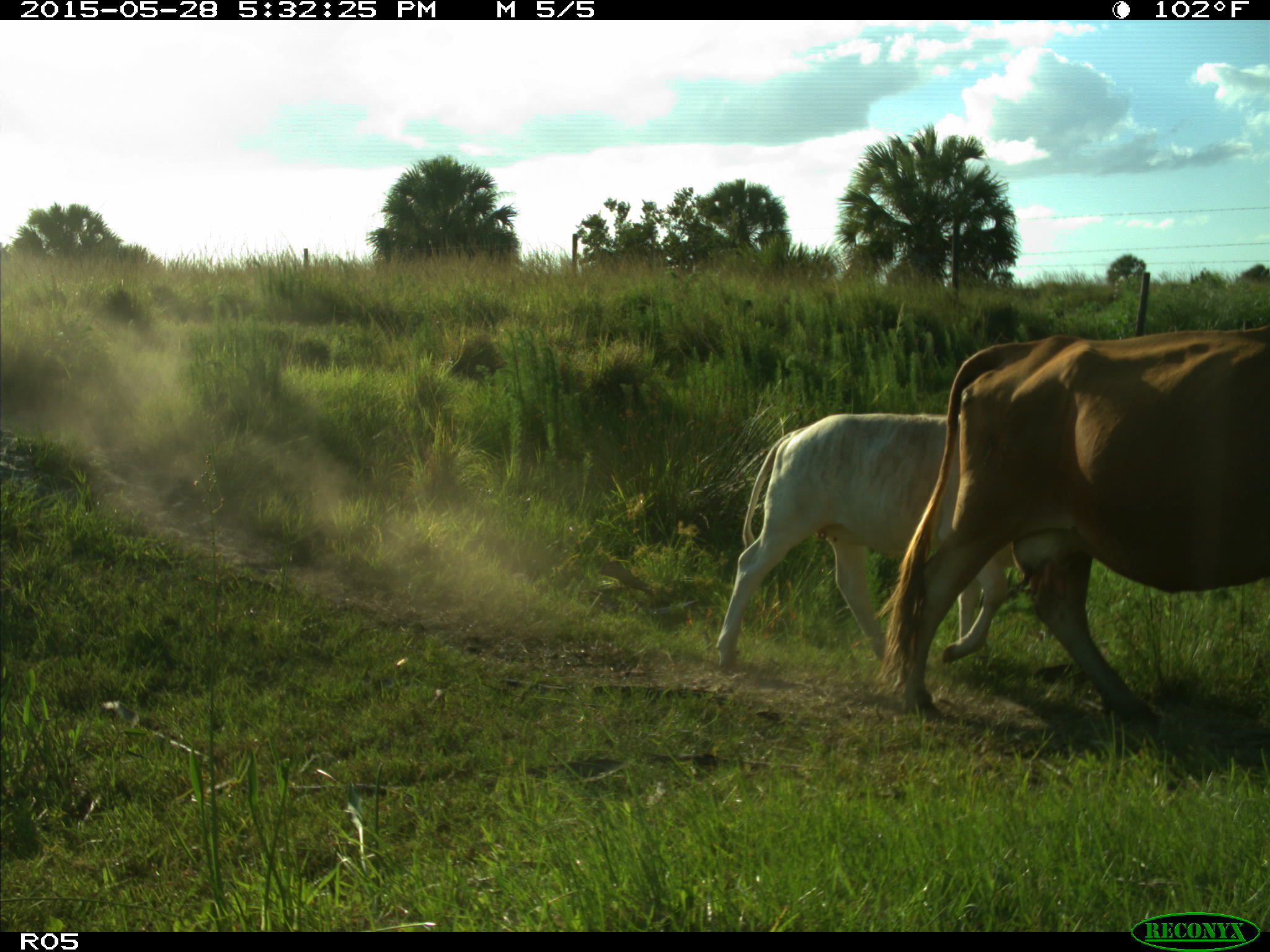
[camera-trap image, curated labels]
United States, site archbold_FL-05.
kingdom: Animalia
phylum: Chordata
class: Mammalia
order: Artiodactyla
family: Bovidae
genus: Bos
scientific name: Bos taurus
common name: domestic cow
Bos taurus (domestic cow).